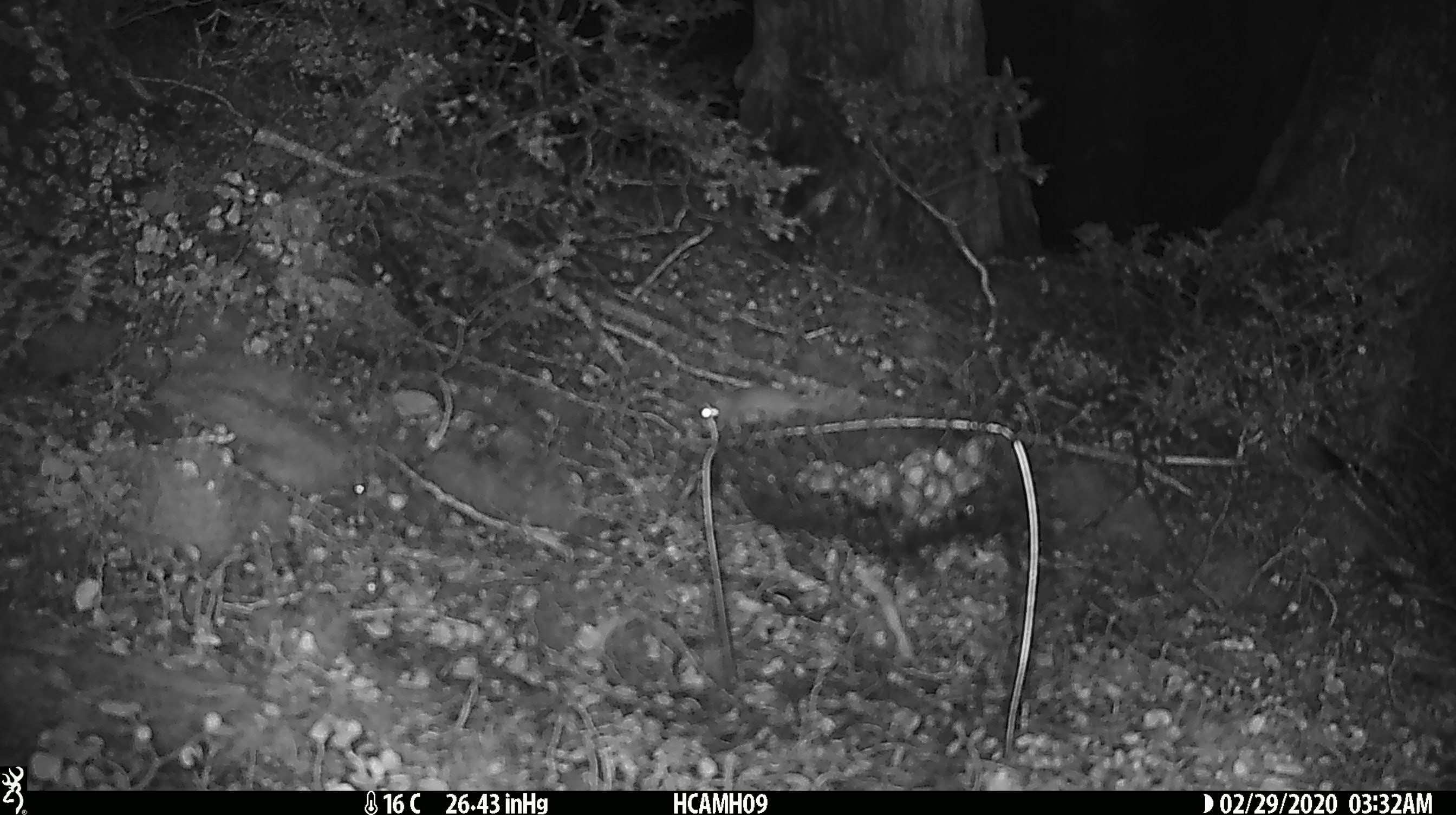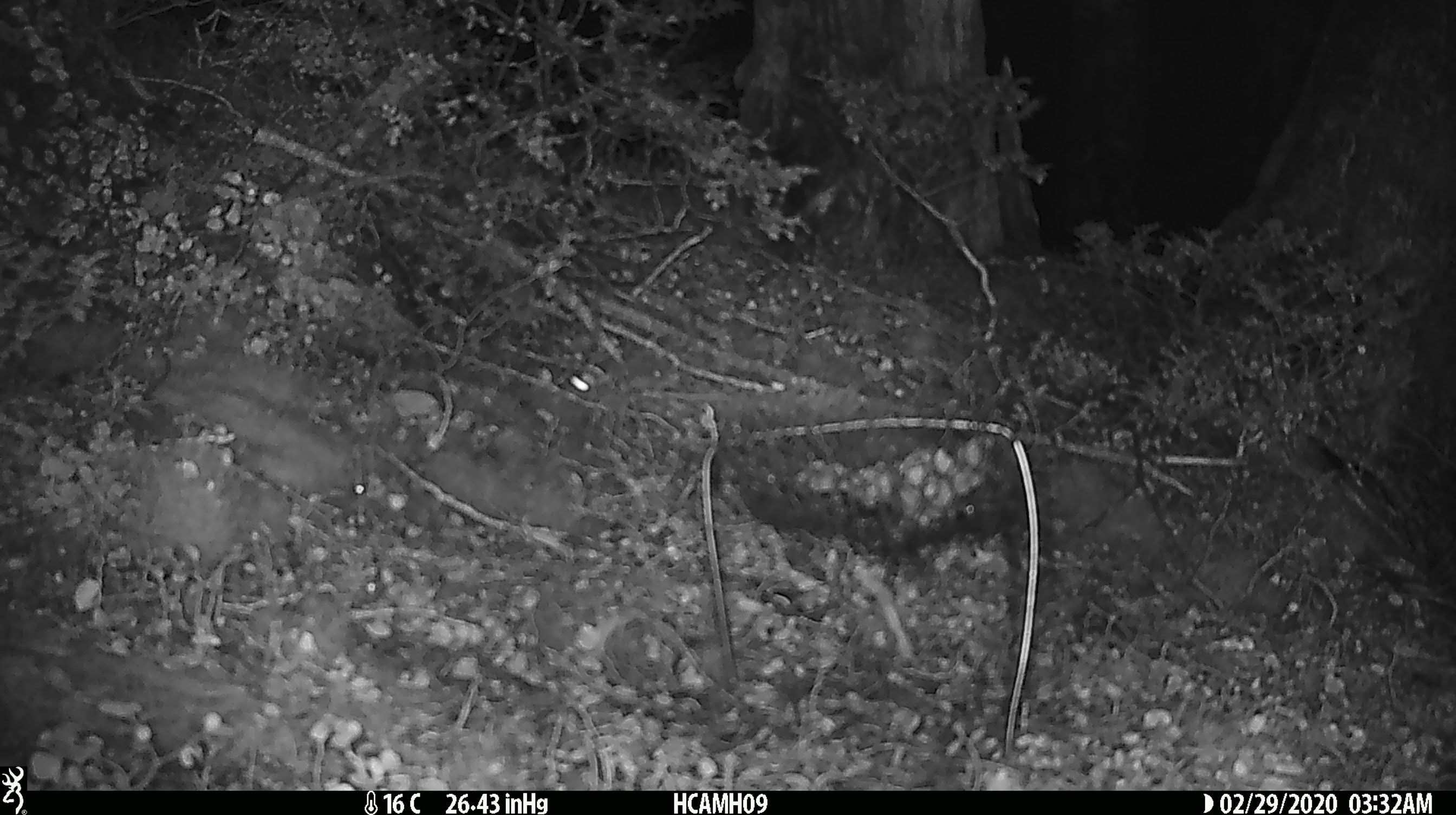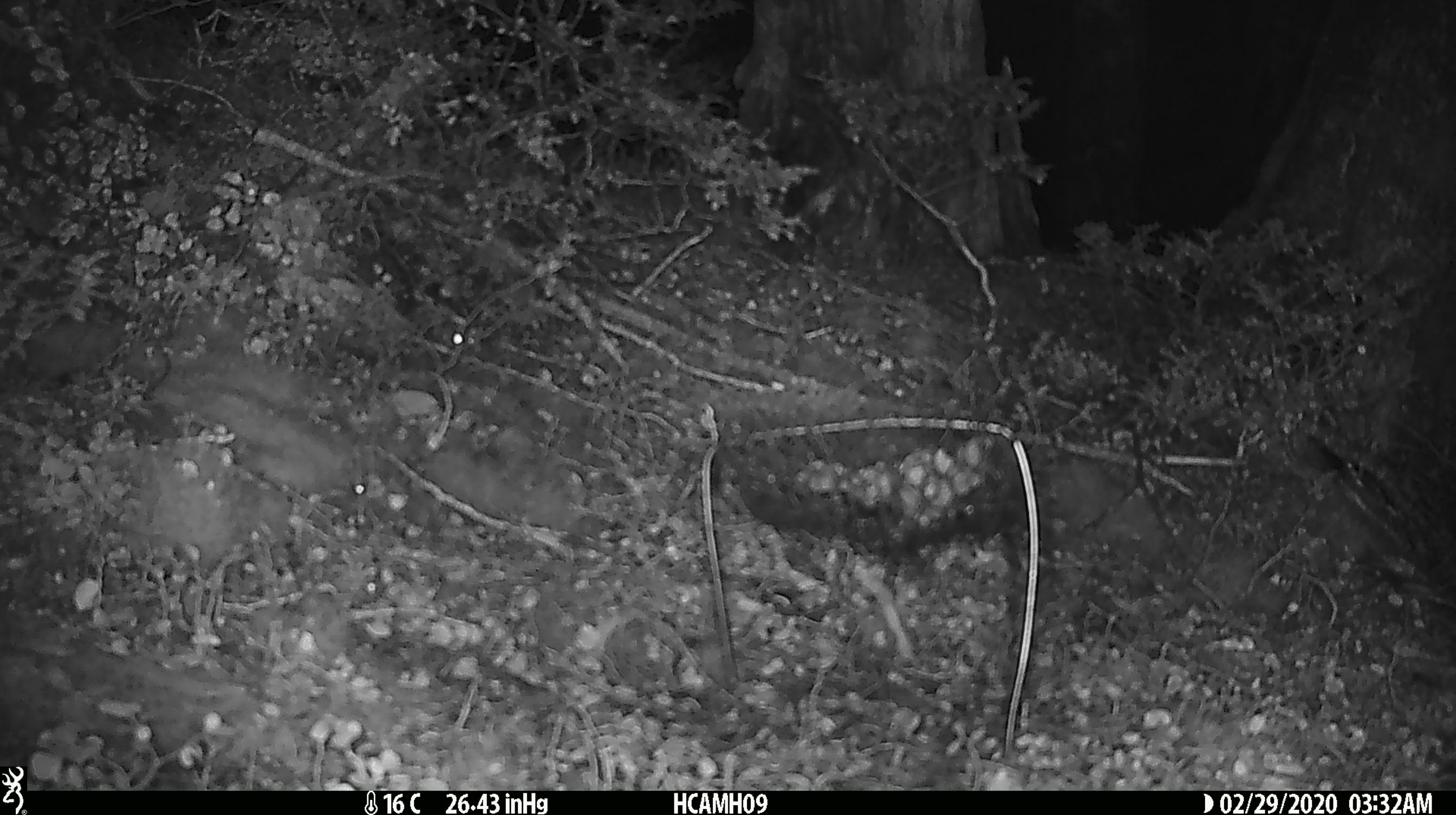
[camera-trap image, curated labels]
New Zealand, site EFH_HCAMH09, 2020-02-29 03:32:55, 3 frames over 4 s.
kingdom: Animalia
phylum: Chordata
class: Mammalia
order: Rodentia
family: Muridae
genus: Mus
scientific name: Mus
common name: mouse